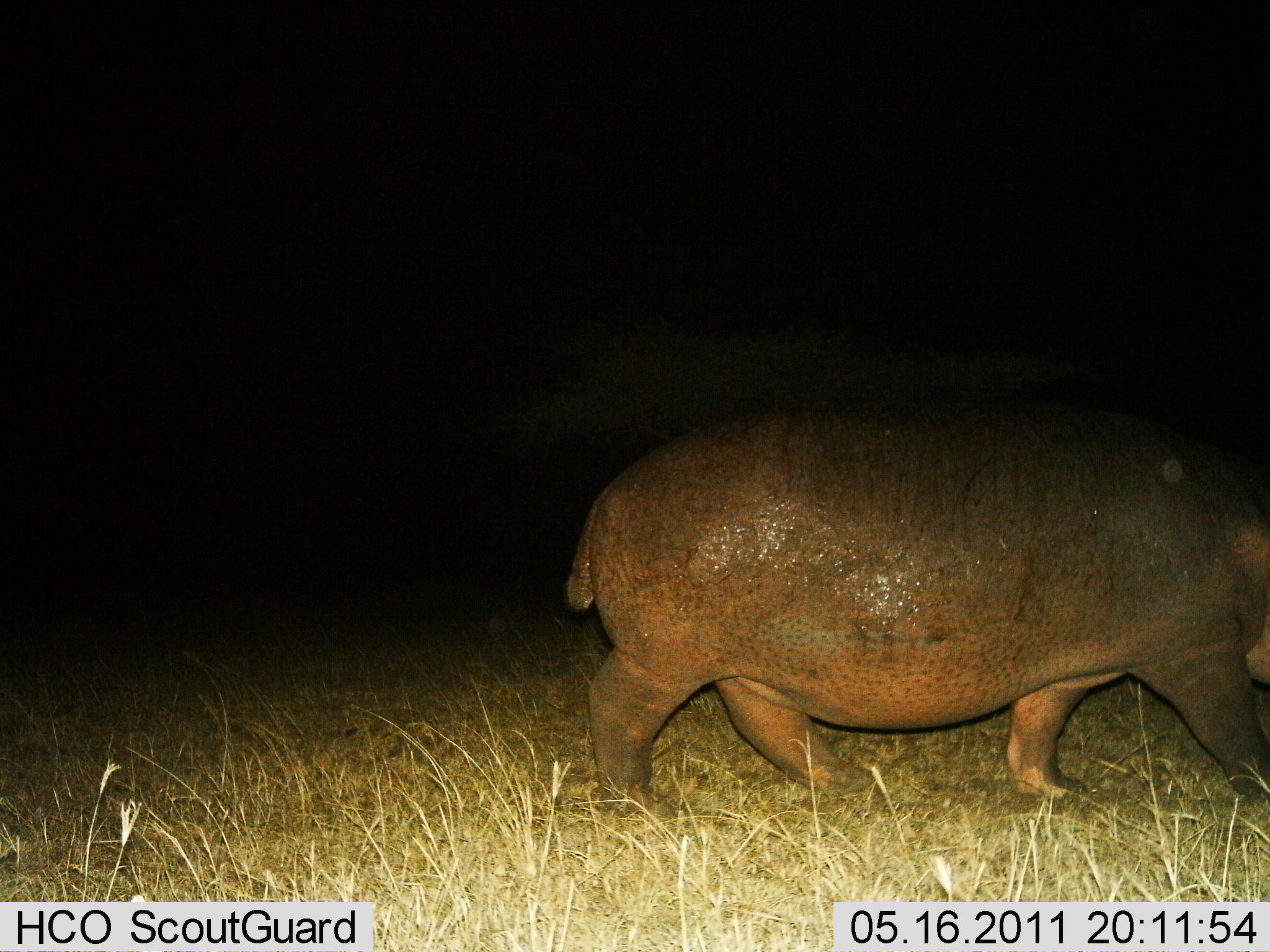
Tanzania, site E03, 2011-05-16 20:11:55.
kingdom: Animalia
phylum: Chordata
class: Mammalia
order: Artiodactyla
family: Hippopotamidae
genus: Hippopotamus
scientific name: Hippopotamus amphibius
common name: hippopotamus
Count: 1.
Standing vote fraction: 13%.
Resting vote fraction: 0%.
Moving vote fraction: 93%.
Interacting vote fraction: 0%.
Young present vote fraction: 0%.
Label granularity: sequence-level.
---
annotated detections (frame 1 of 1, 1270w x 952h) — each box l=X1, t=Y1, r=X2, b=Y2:
animal: l=565, t=413, r=1270, b=812